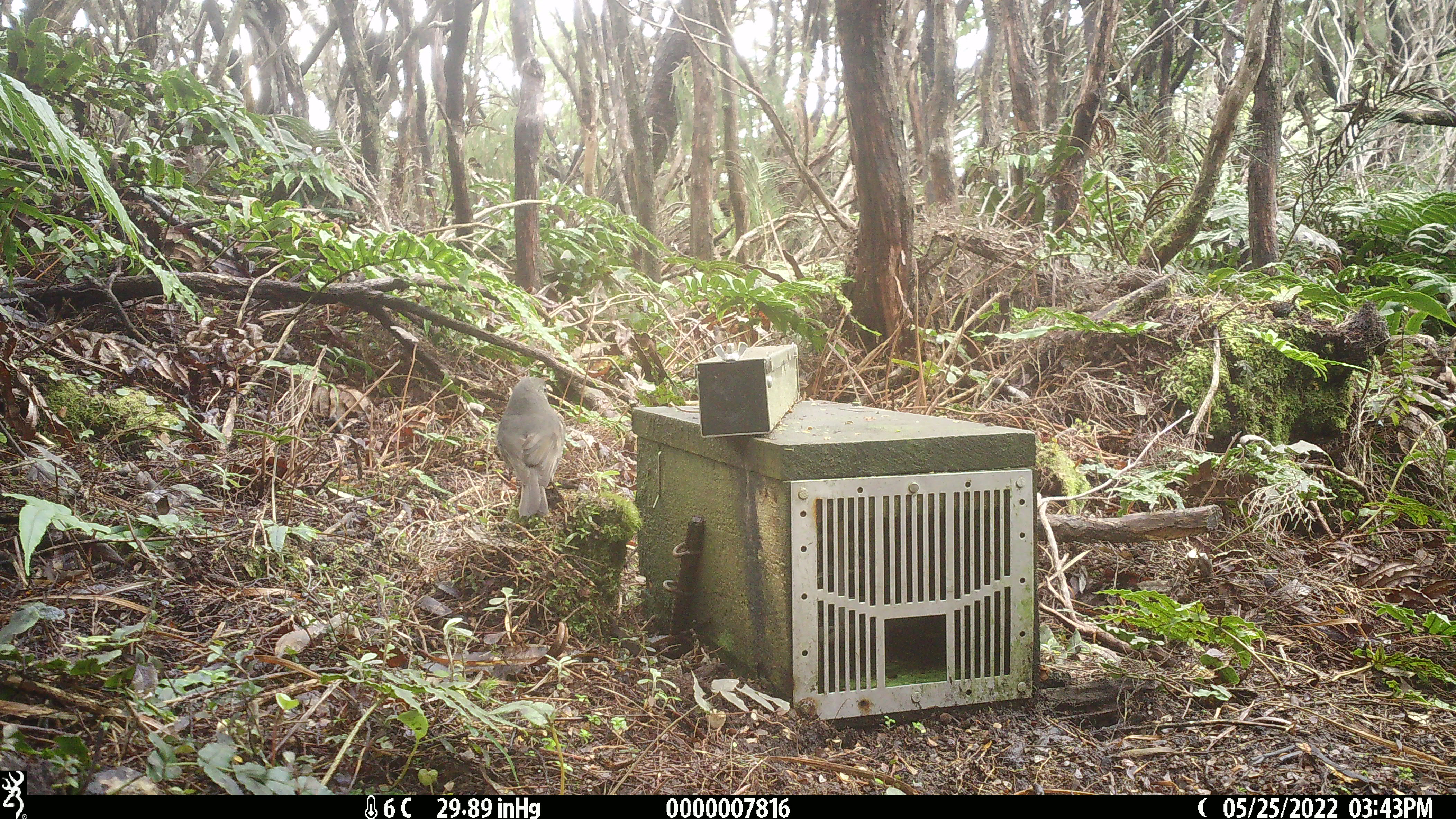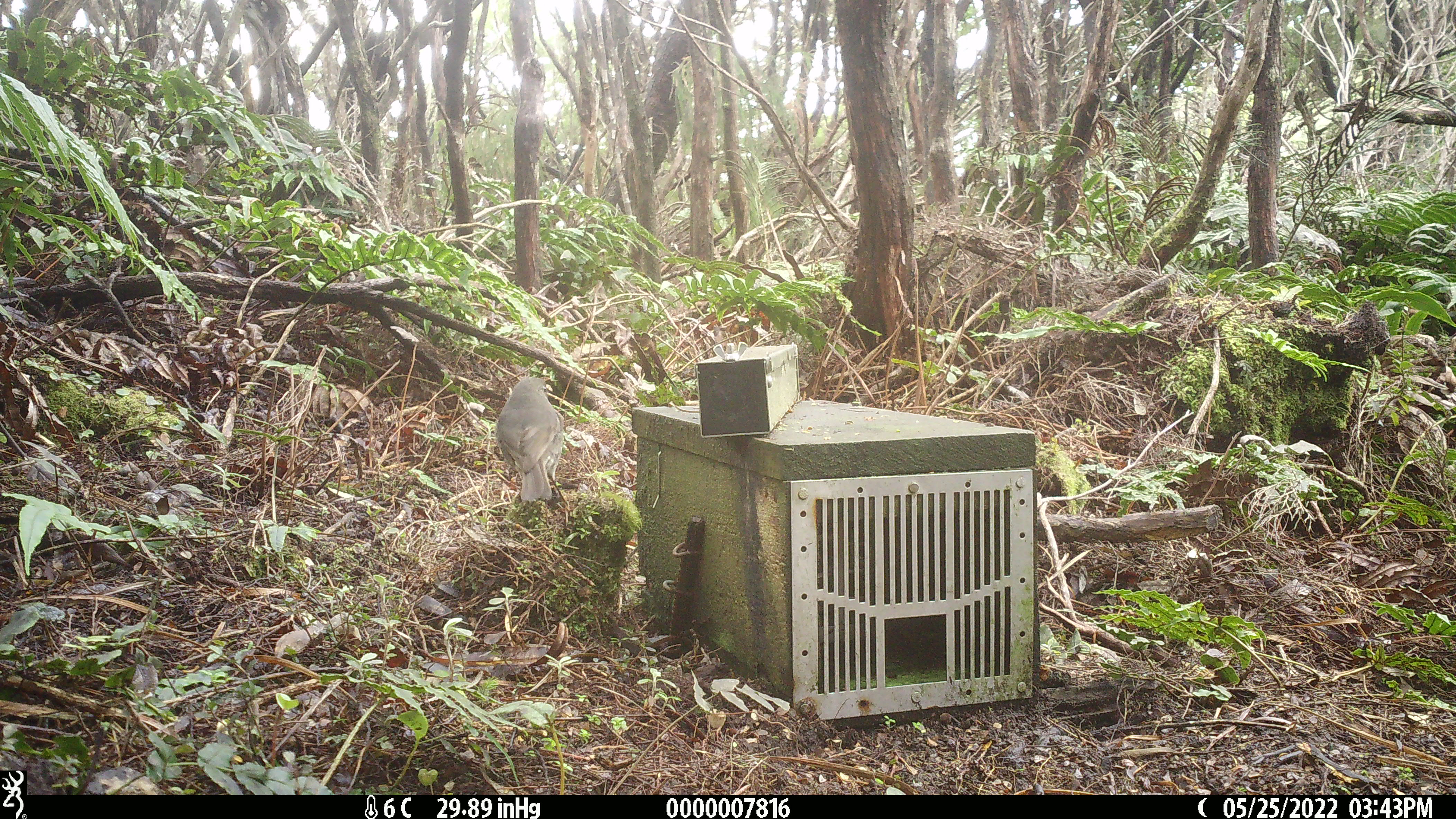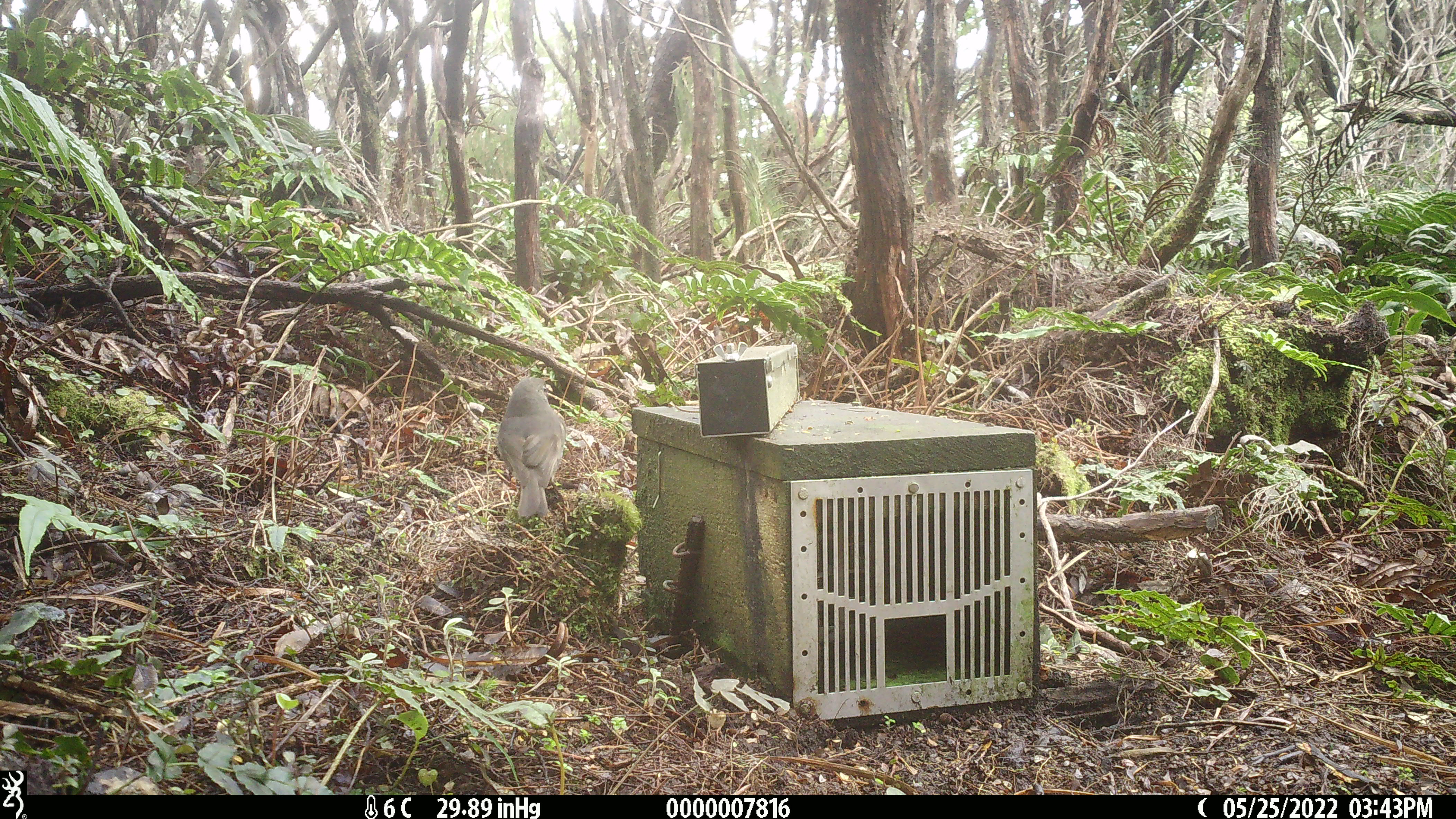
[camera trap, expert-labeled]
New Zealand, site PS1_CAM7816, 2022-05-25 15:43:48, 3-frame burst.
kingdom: Animalia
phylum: Chordata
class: Aves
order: Passeriformes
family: Petroicidae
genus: Petroica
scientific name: Petroica australis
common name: new zealand robin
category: robin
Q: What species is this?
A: Robin (new zealand robin) (Petroica australis).